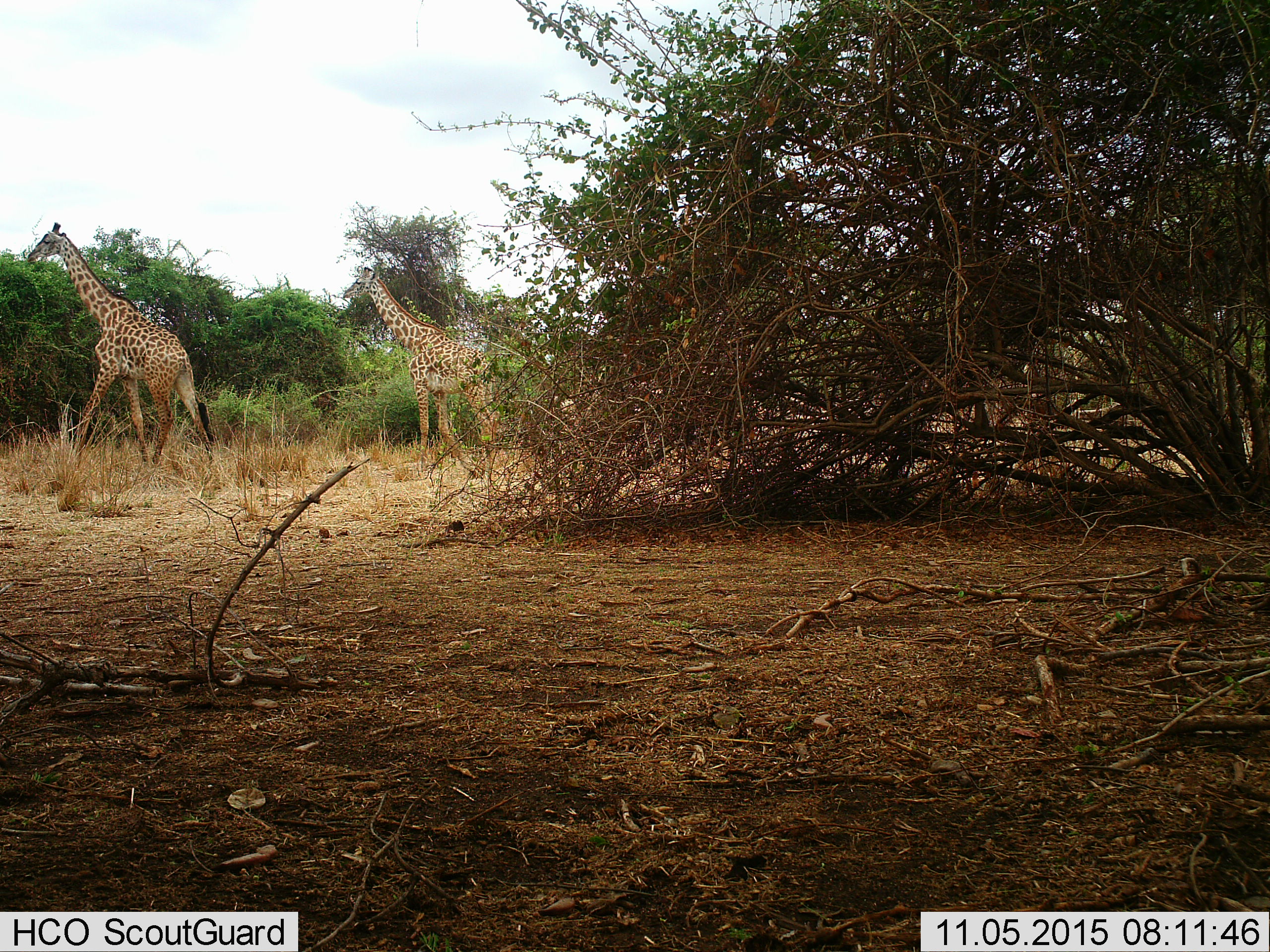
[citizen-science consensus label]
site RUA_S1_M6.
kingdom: Animalia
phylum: Chordata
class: Mammalia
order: Artiodactyla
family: Giraffidae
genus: Giraffa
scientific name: Giraffa camelopardalis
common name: giraffe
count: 2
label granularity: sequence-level